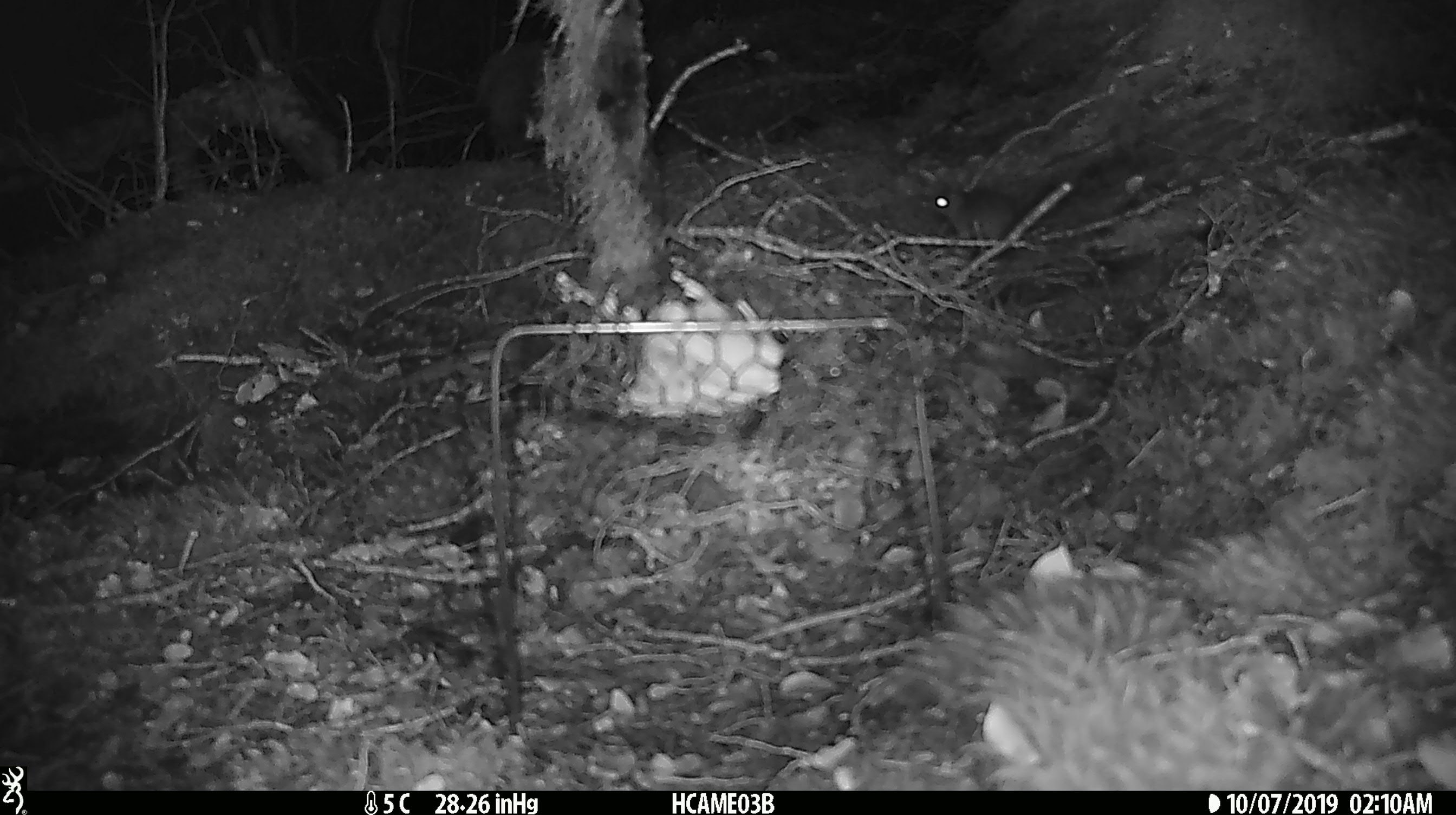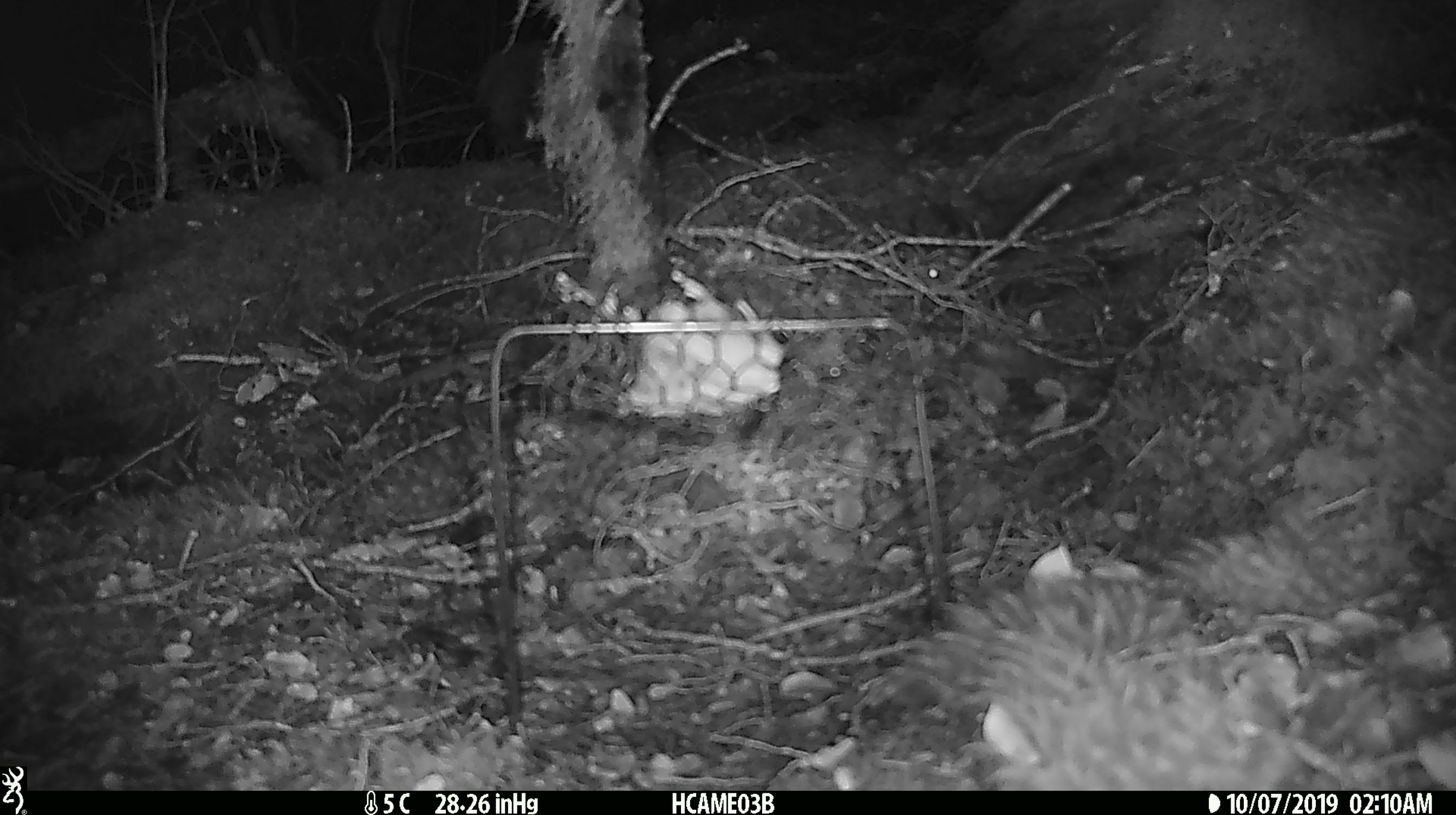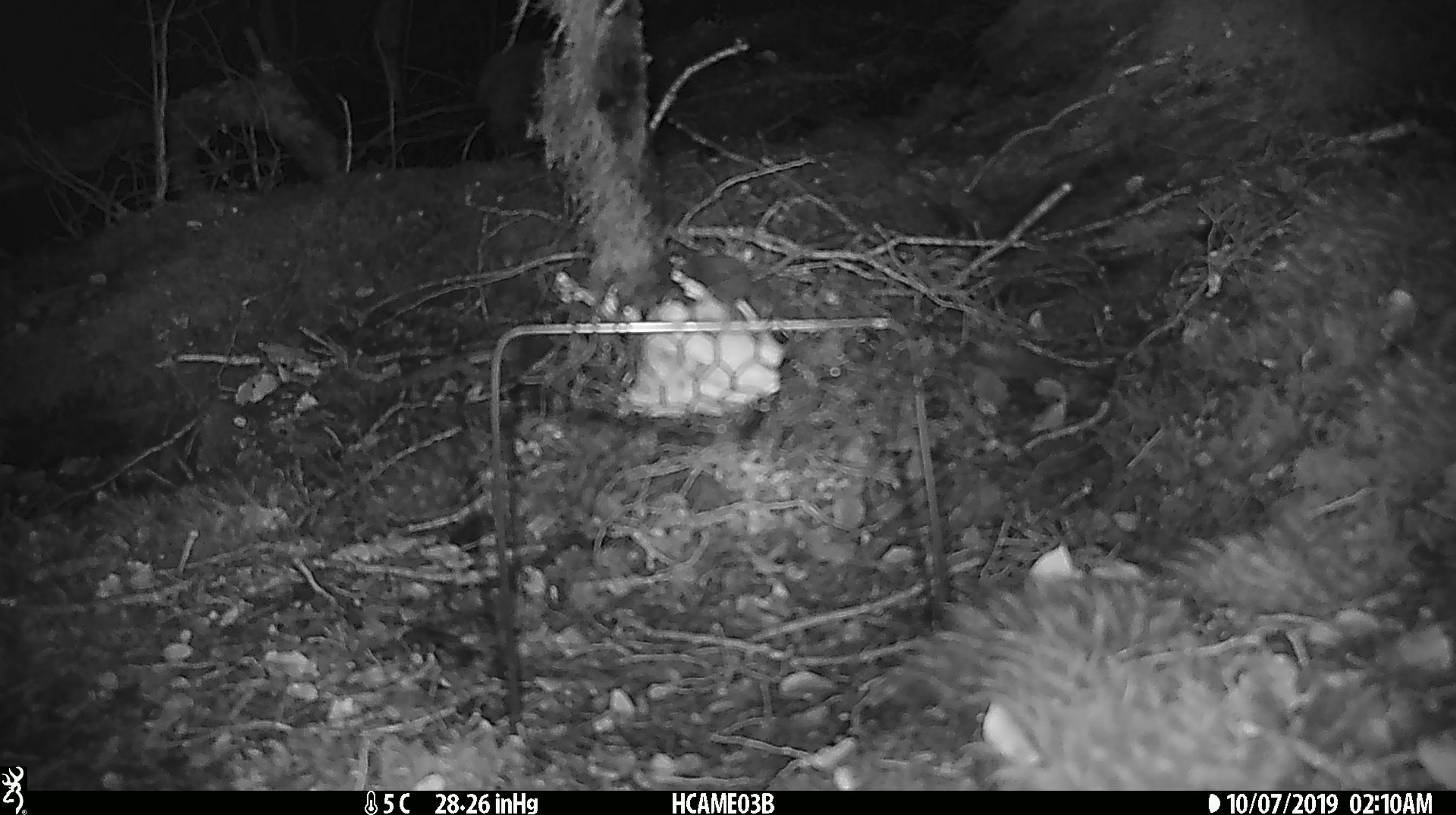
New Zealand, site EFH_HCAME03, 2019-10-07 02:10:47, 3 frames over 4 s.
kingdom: Animalia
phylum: Chordata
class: Mammalia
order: Rodentia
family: Muridae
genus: Mus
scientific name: Mus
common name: mouse